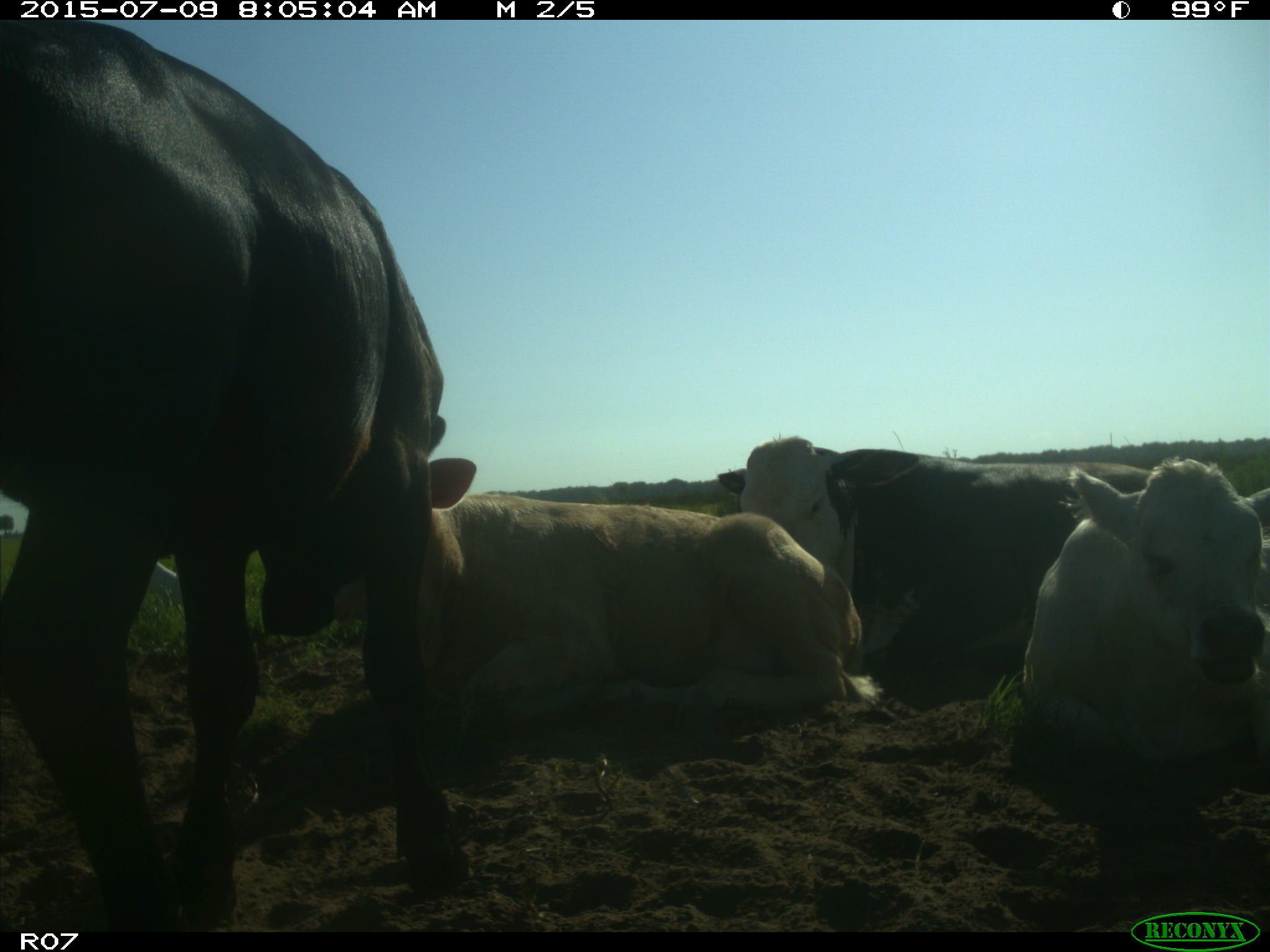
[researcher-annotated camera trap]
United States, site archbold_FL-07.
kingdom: Animalia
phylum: Chordata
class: Mammalia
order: Artiodactyla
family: Bovidae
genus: Bos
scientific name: Bos taurus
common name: domestic cow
Bos taurus (domestic cow).